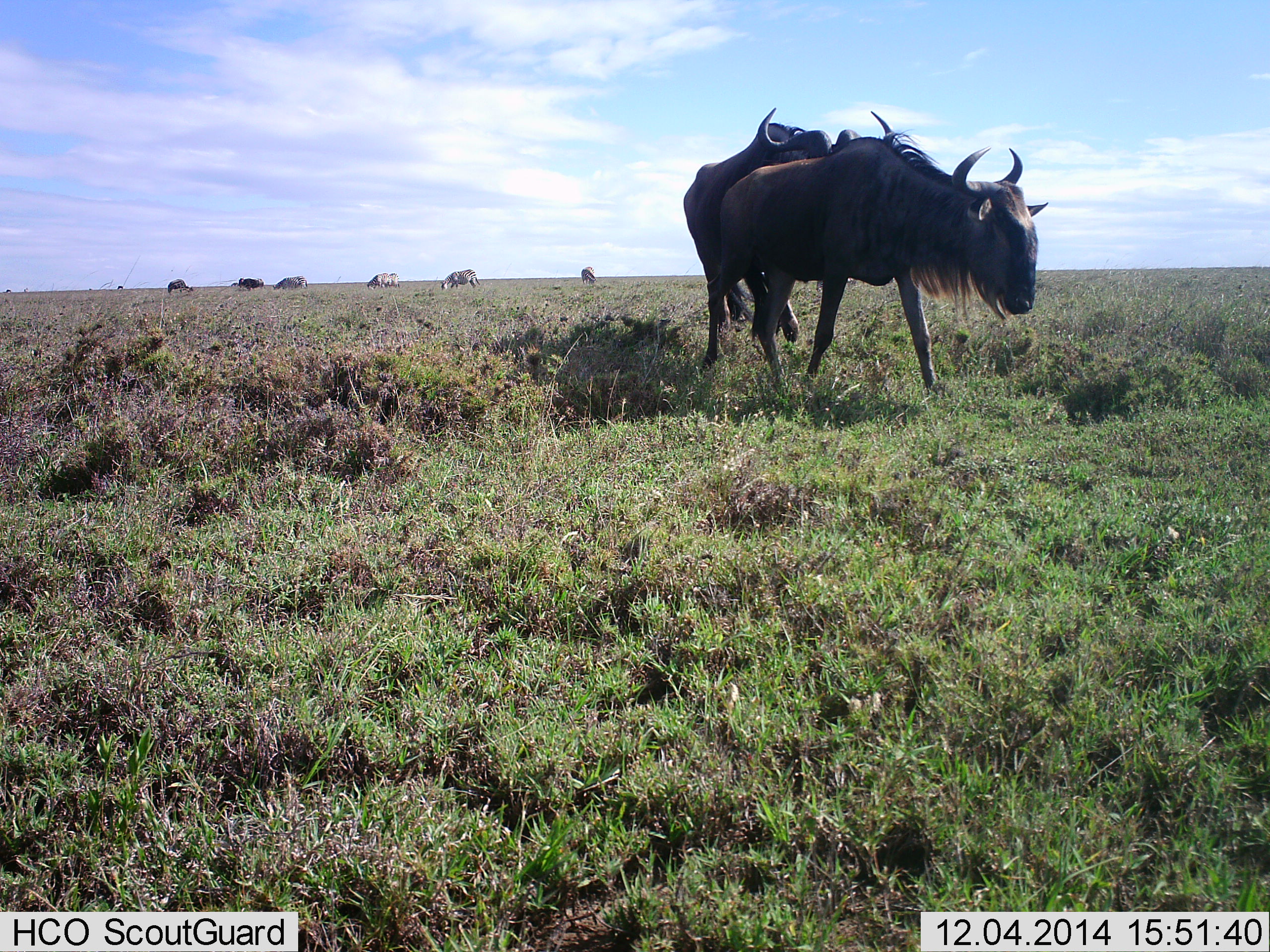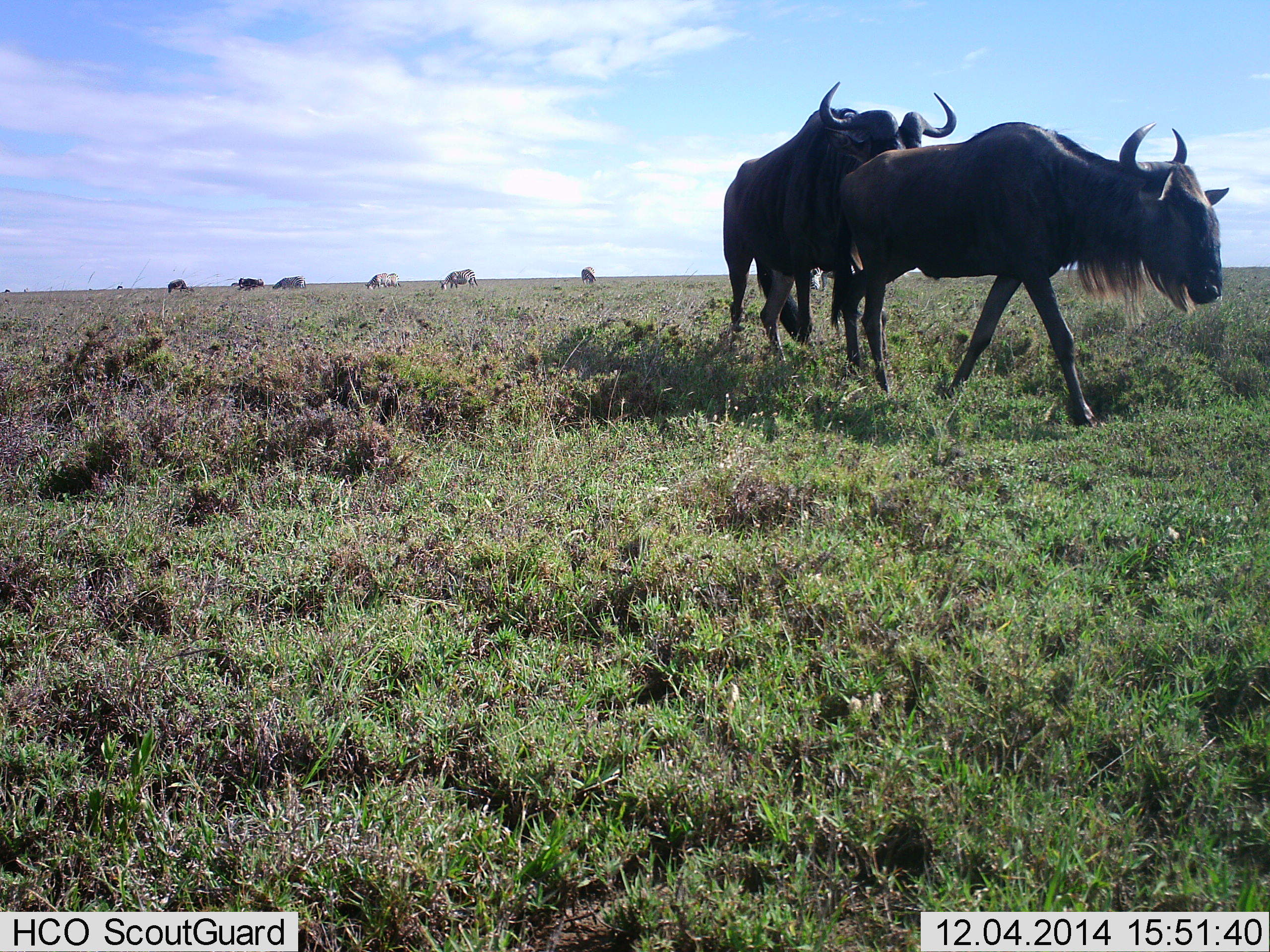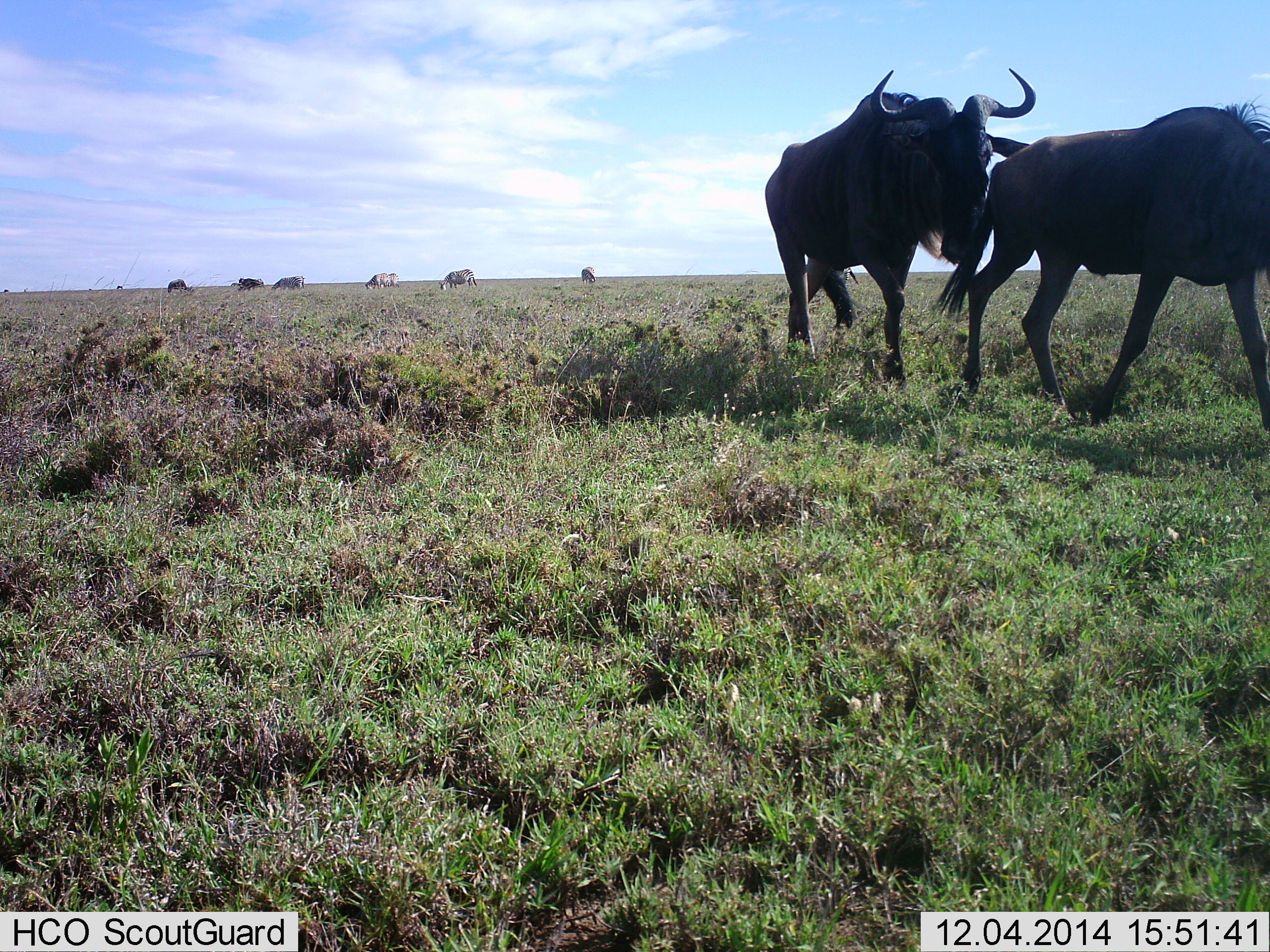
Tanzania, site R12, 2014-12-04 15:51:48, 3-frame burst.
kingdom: Animalia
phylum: Chordata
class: Mammalia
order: Artiodactyla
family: Bovidae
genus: Connochaetes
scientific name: Connochaetes taurinus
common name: blue wildebeest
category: wildebeest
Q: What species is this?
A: Wildebeest (blue wildebeest) (Connochaetes taurinus).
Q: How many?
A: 8.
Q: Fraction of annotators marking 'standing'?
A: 27%.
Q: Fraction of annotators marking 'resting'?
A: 0%.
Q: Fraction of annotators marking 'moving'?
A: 100%.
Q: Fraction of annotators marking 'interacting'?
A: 18%.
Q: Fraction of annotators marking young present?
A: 0%.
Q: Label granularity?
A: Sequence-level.